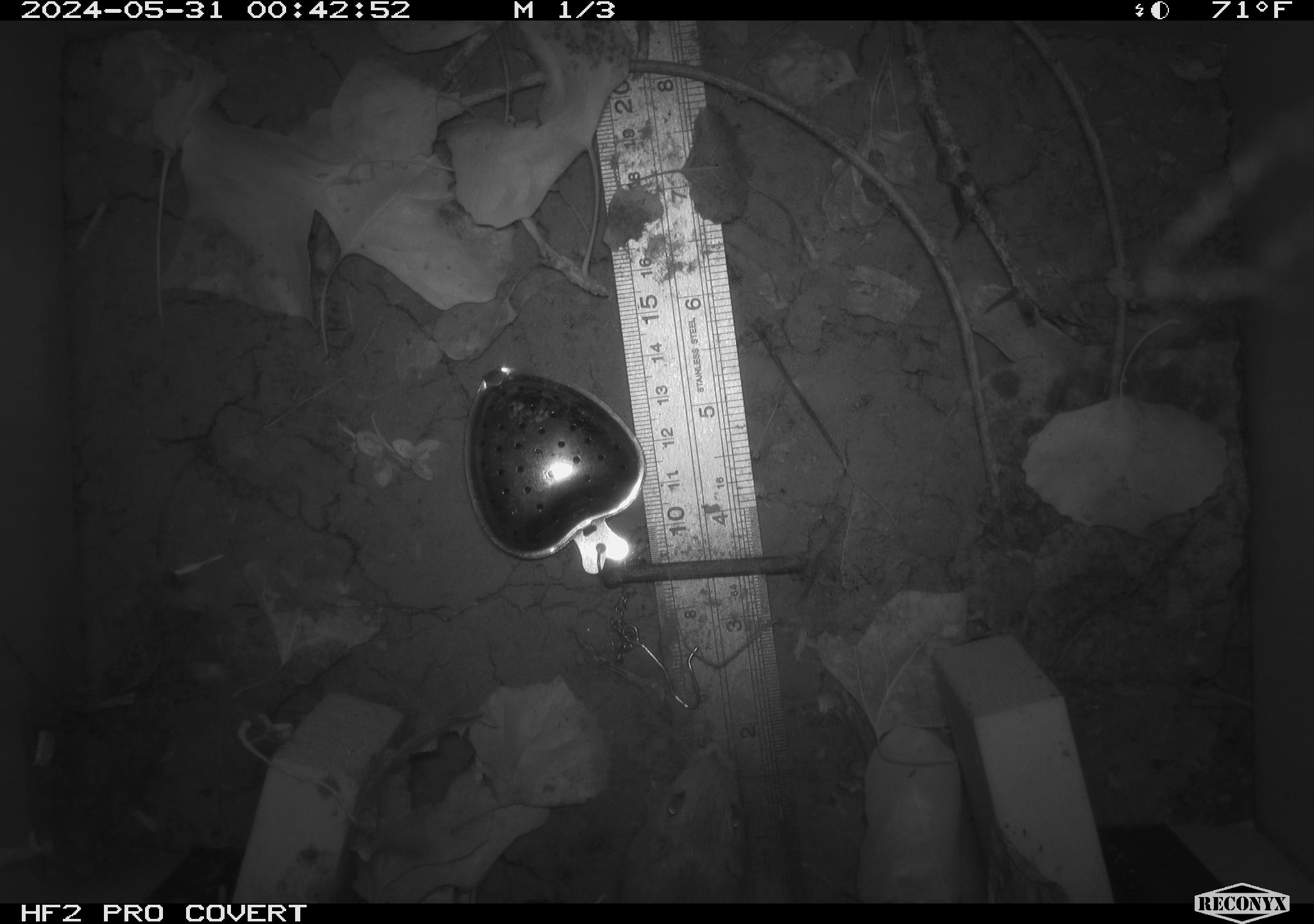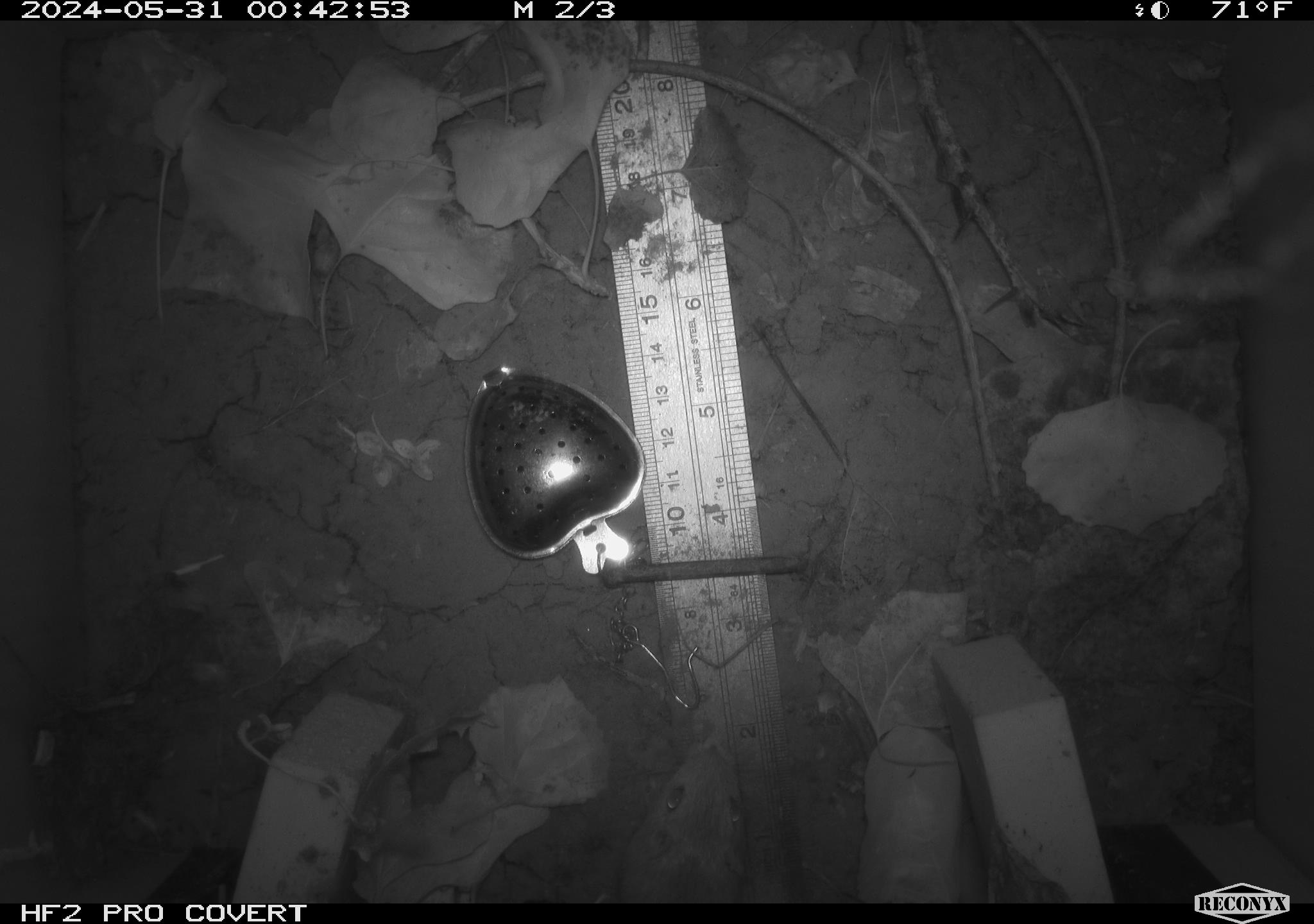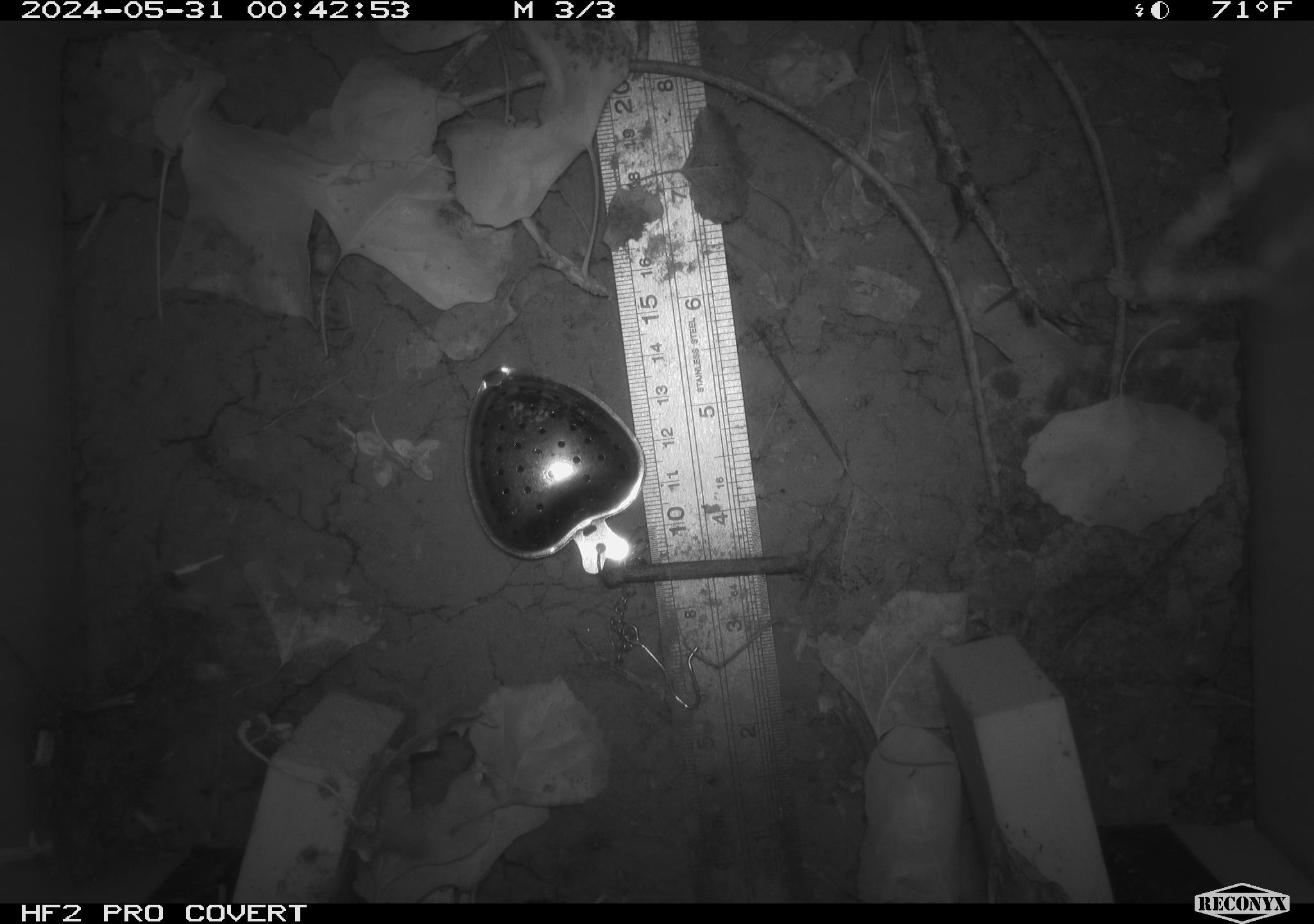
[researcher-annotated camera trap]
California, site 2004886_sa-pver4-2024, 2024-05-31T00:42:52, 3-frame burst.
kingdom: Animalia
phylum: Chordata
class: Mammalia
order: Rodentia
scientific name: Rodentia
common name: mouse species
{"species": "mouse species (Rodentia)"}